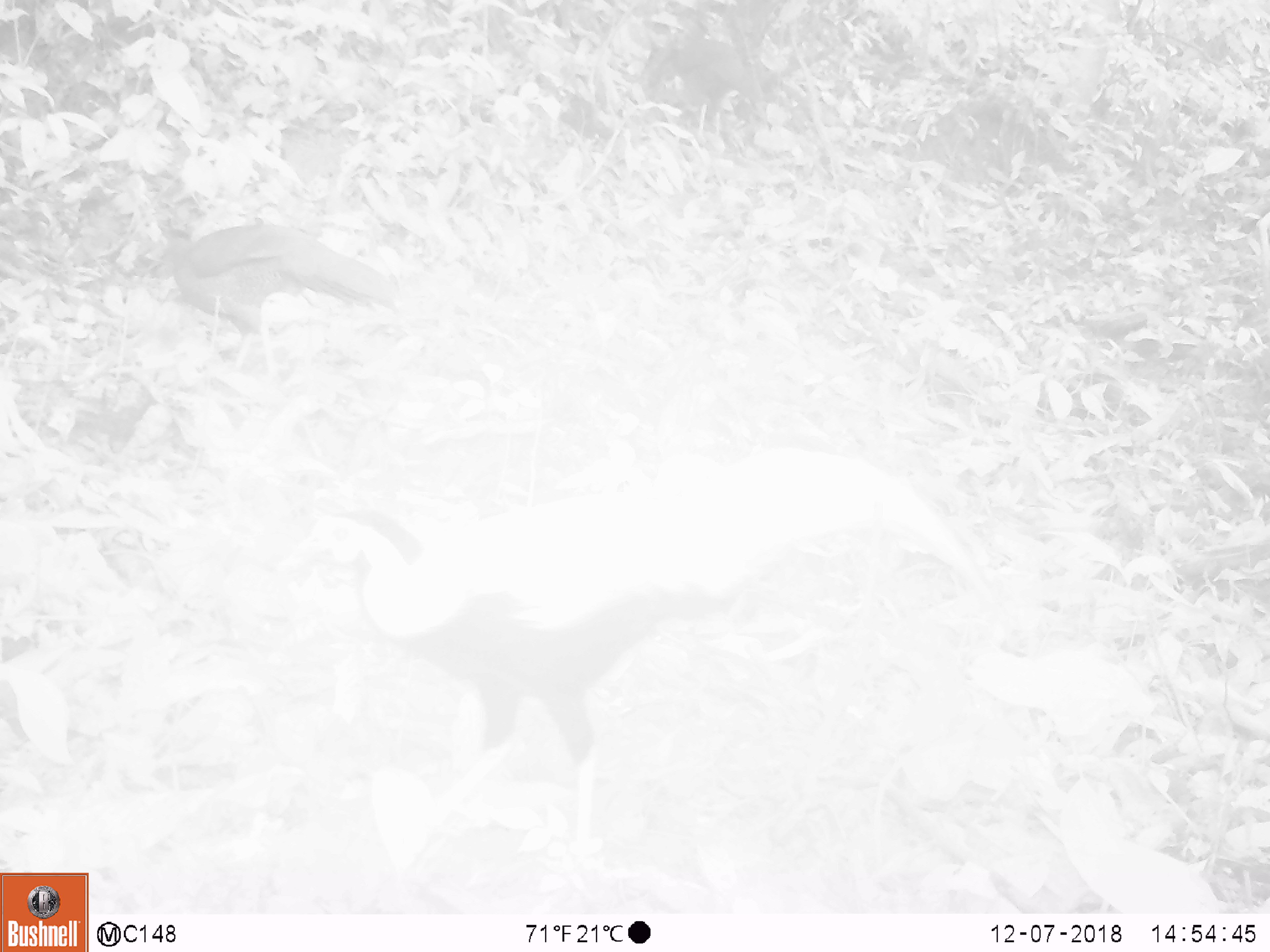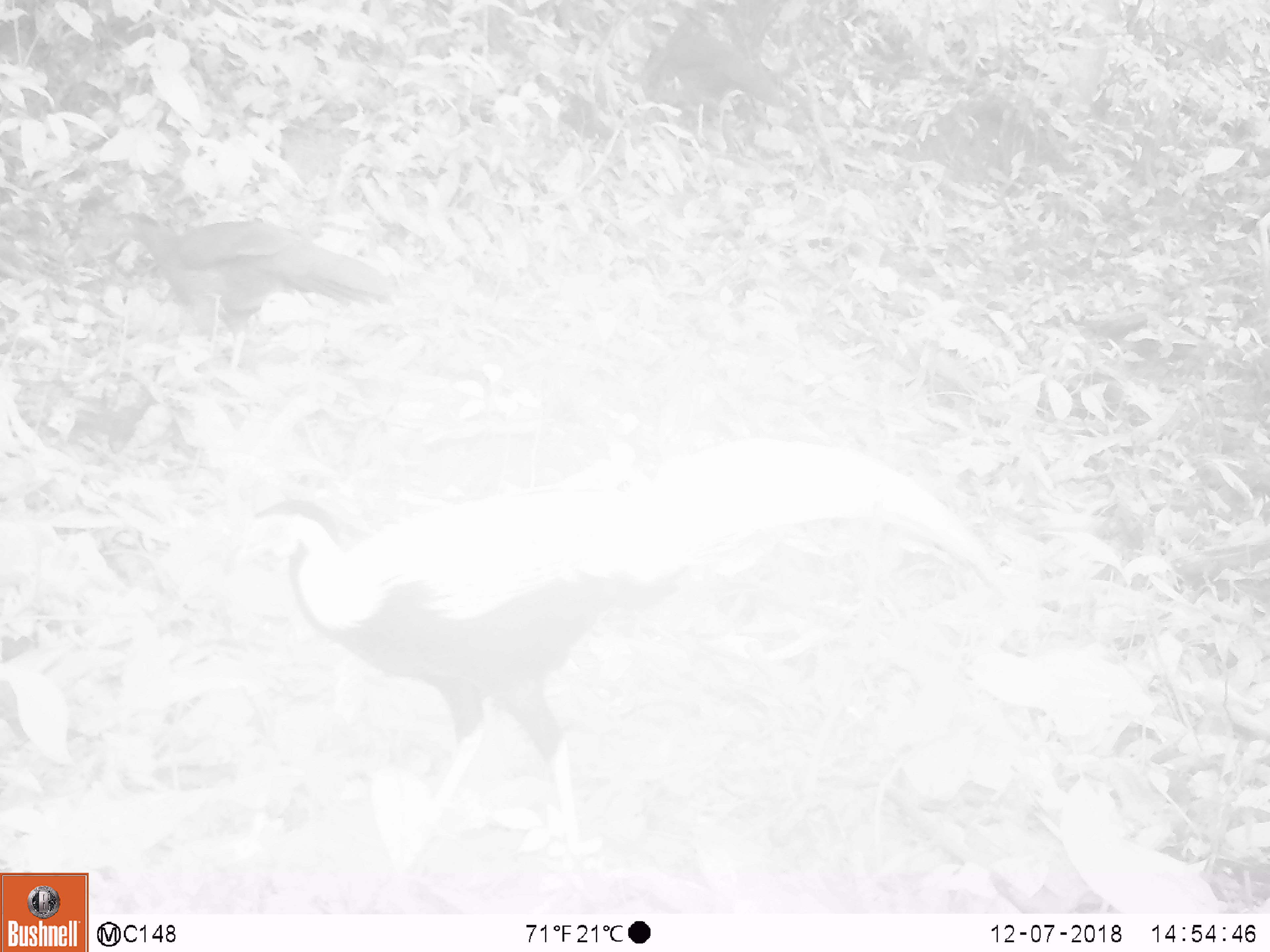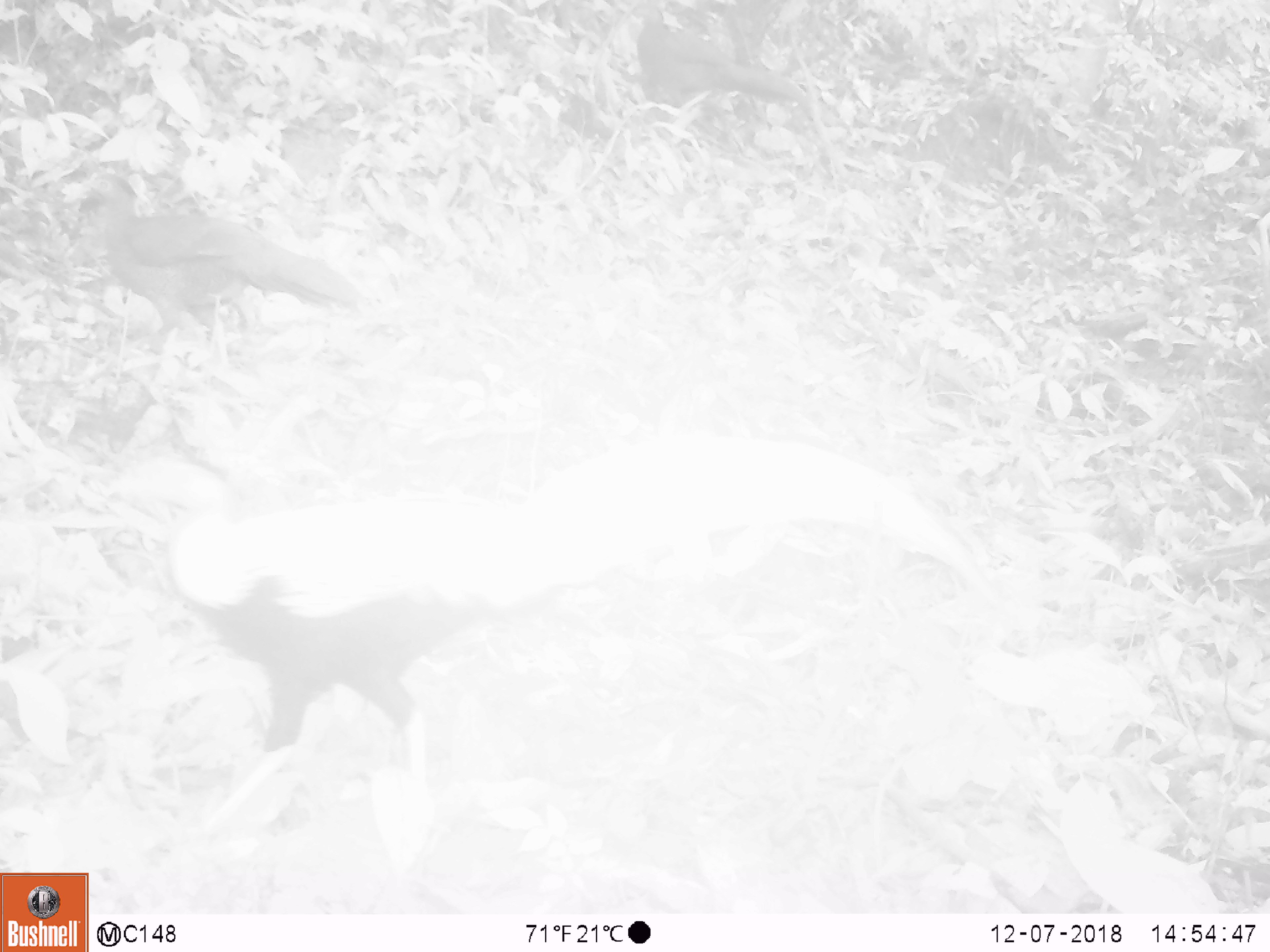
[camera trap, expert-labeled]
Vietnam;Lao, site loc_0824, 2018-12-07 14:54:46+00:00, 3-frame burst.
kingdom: Animalia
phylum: Chordata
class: Aves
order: Galliformes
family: Phasianidae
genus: Lophura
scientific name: Lophura nycthemera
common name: silver pheasant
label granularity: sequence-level